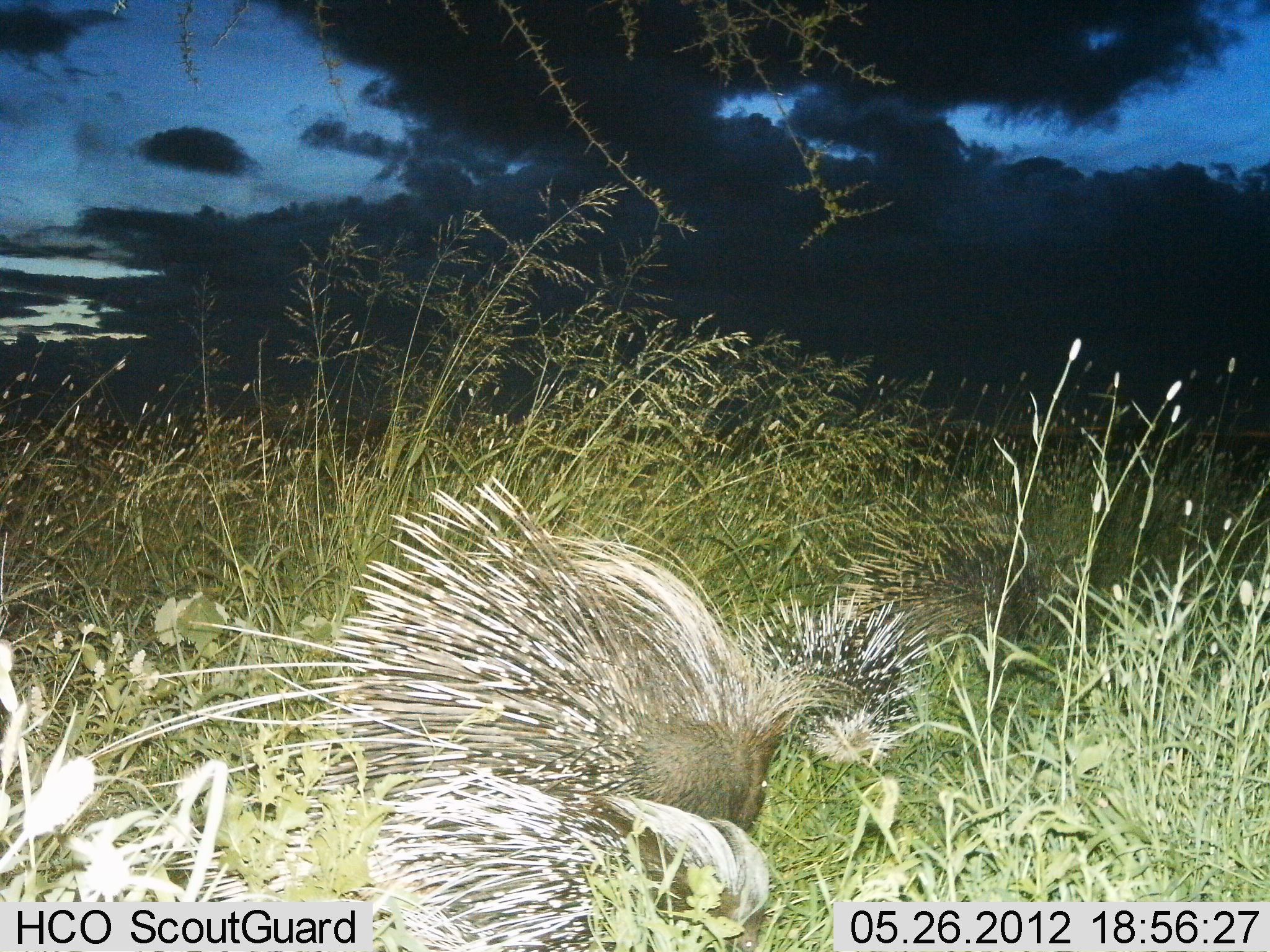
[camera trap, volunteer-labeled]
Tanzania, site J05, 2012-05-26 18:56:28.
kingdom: Animalia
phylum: Chordata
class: Mammalia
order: Rodentia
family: Hystricidae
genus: Hystrix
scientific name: Hystrix cristata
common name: crested porcupine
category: porcupine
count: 3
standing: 40%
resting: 4%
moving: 52%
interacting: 0%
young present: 24%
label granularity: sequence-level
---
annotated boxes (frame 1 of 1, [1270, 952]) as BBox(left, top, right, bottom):
animal: BBox(78, 471, 823, 950); BBox(826, 465, 1067, 663); BBox(727, 585, 933, 770)